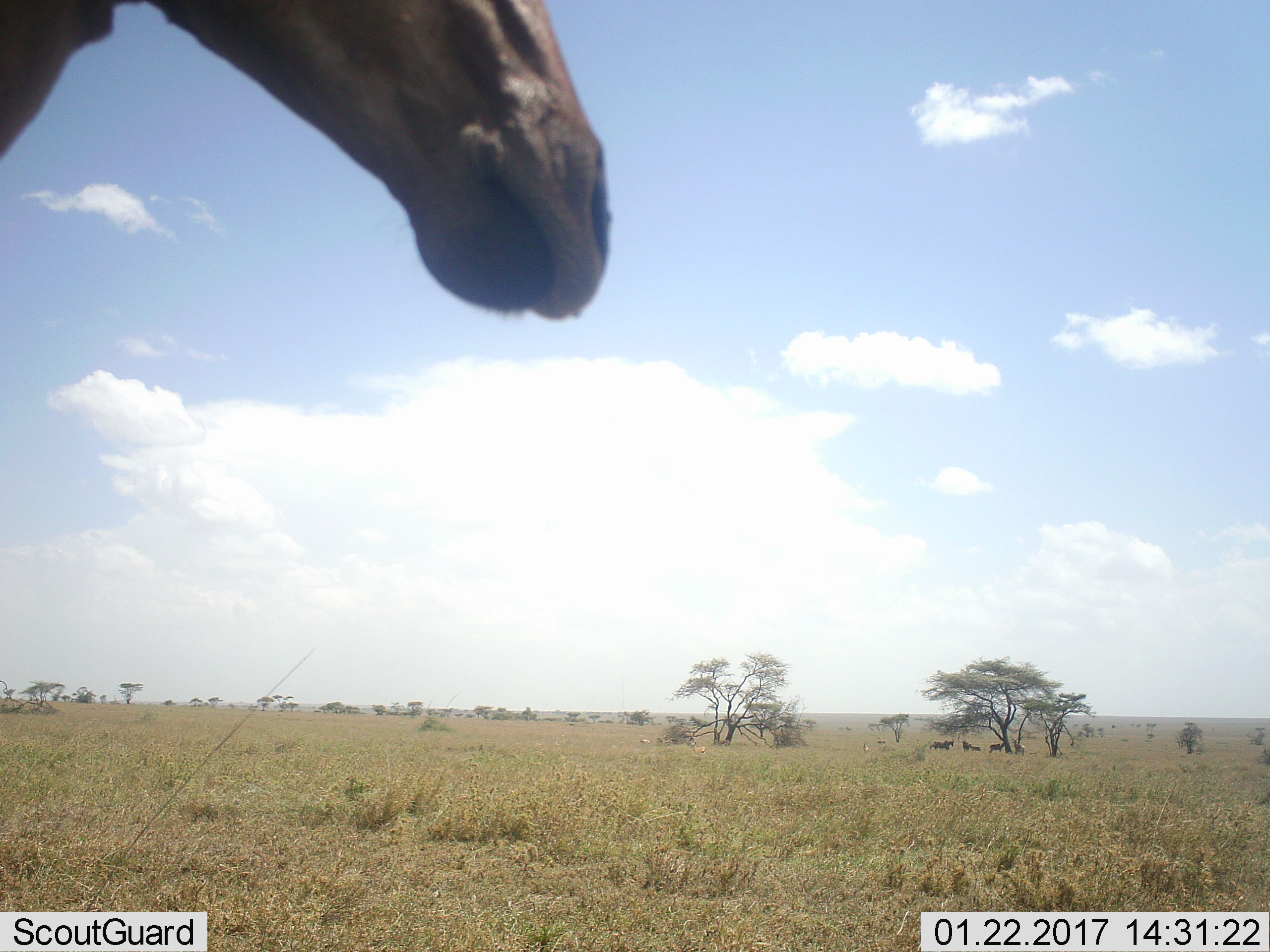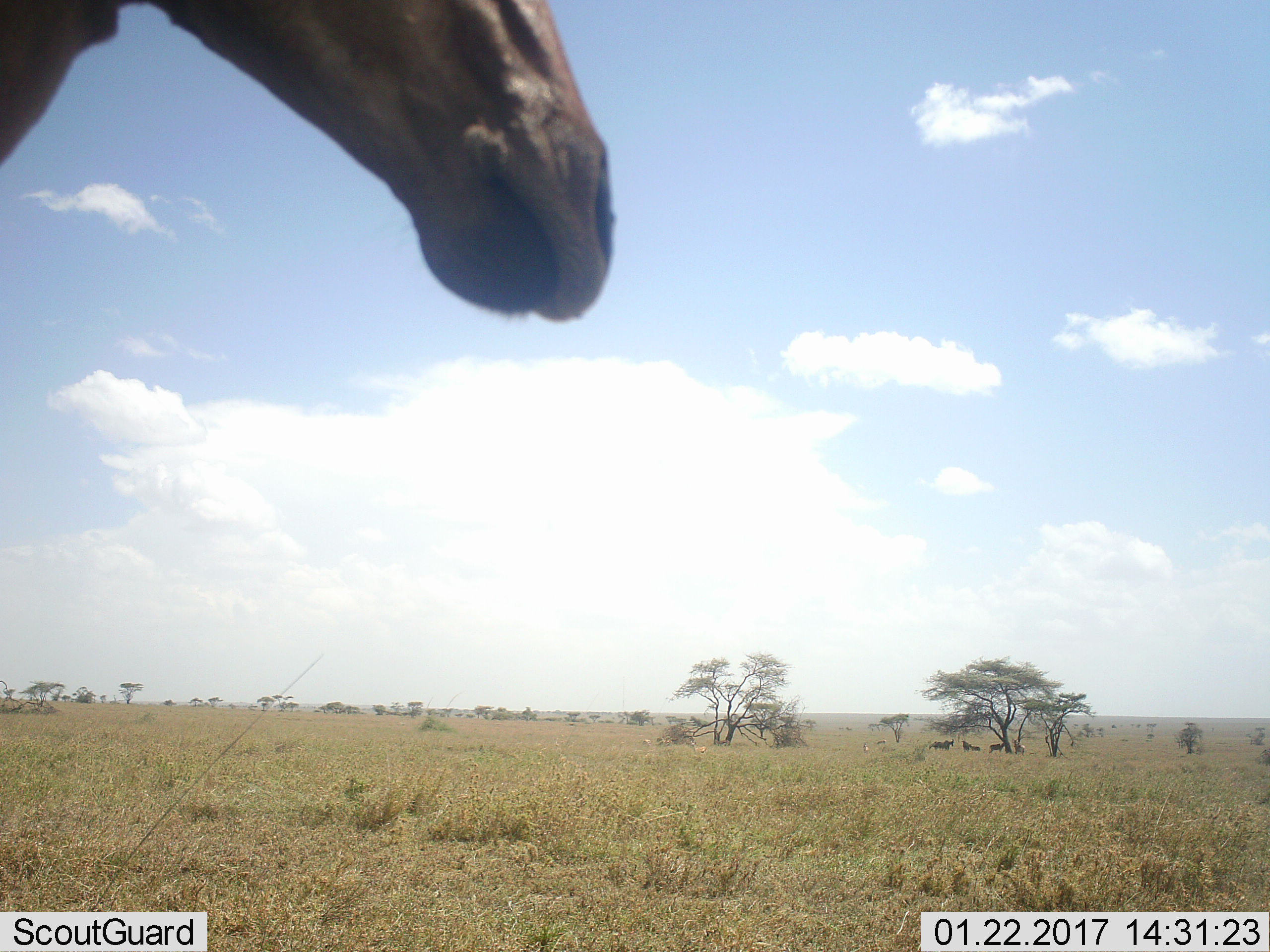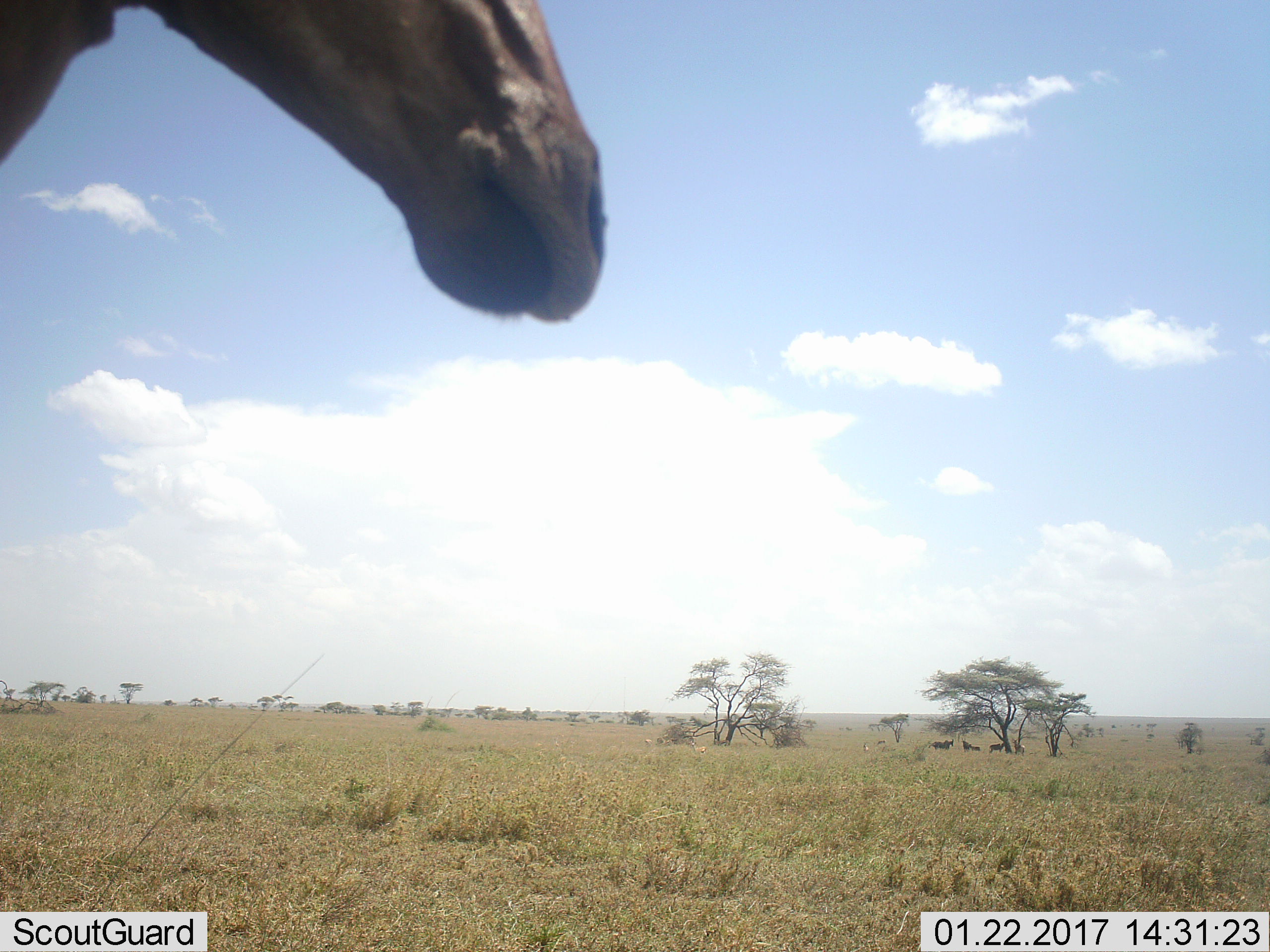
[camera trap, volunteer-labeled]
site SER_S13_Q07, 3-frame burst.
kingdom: Animalia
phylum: Chordata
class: Mammalia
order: Artiodactyla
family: Bovidae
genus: Alcelaphus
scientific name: Alcelaphus buselaphus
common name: hartebeest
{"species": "hartebeest (Alcelaphus buselaphus)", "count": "5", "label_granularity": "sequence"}